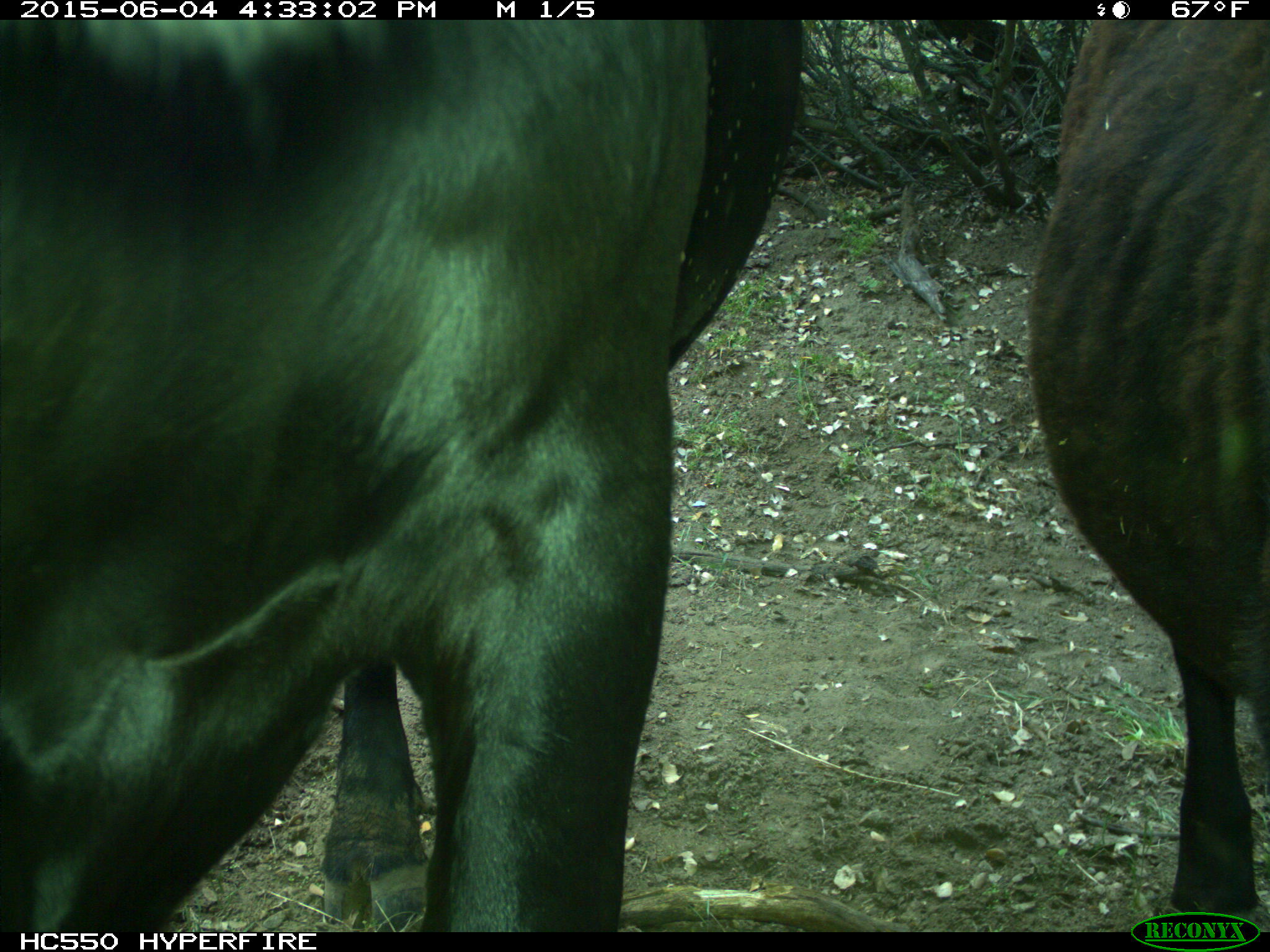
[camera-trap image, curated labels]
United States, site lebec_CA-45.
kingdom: Animalia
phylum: Chordata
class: Mammalia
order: Artiodactyla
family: Bovidae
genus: Bos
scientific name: Bos taurus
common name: domestic cow